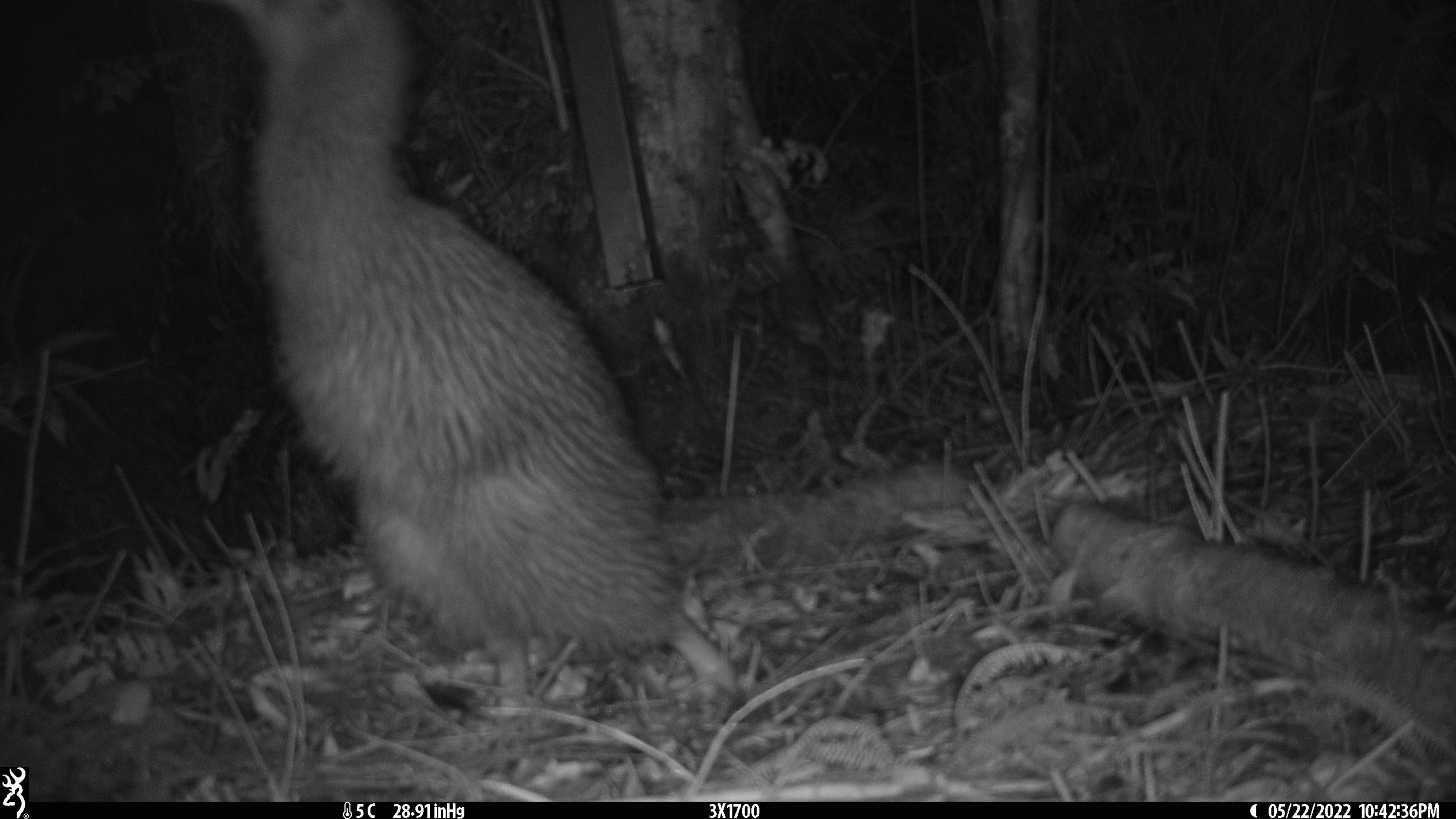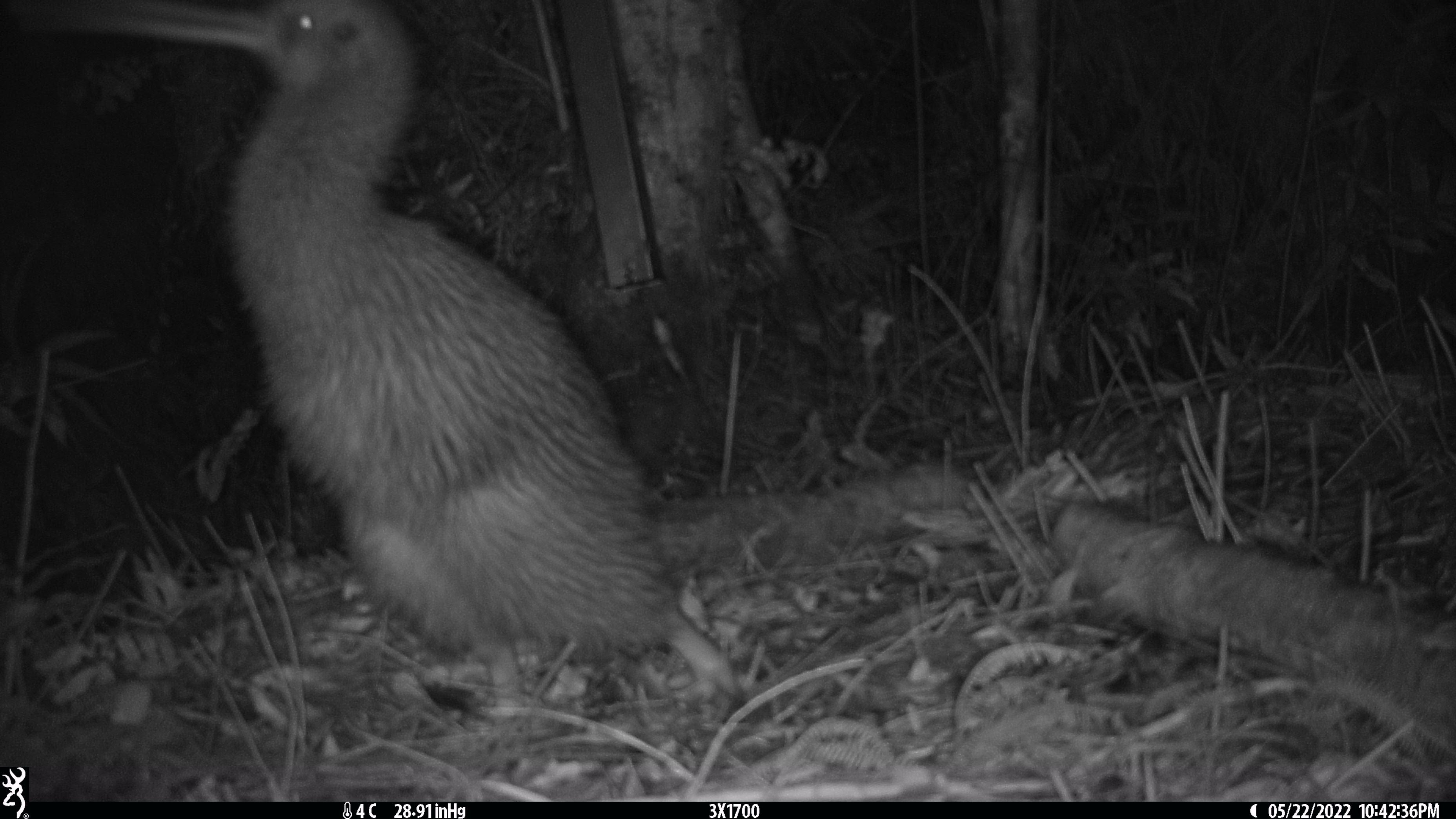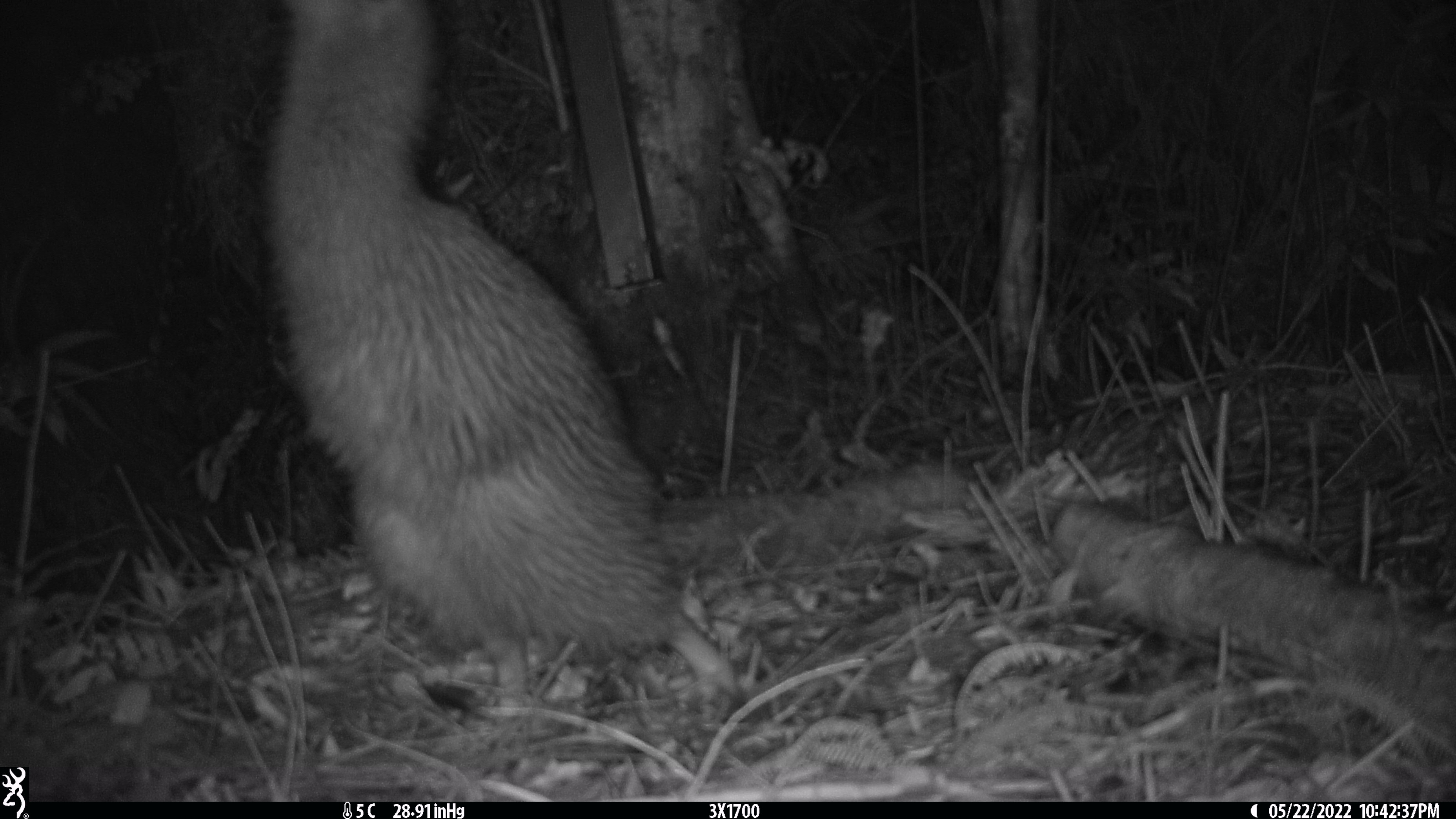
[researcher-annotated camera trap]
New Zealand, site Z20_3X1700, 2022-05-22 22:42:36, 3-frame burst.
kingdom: Animalia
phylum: Chordata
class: Aves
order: Apterygiformes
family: Apterygidae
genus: Apteryx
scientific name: Apteryx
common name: kiwi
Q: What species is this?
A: Kiwi (Apteryx).